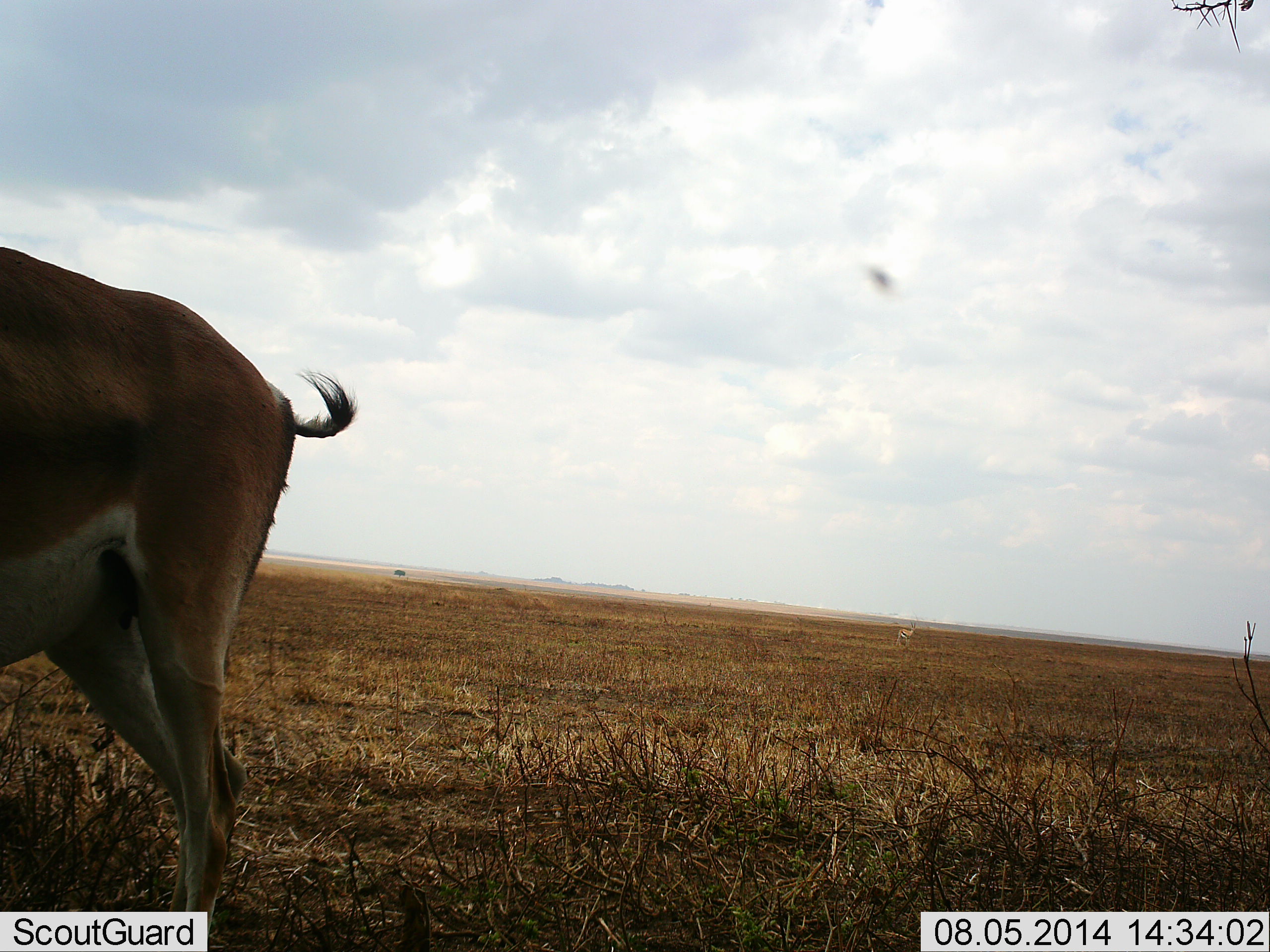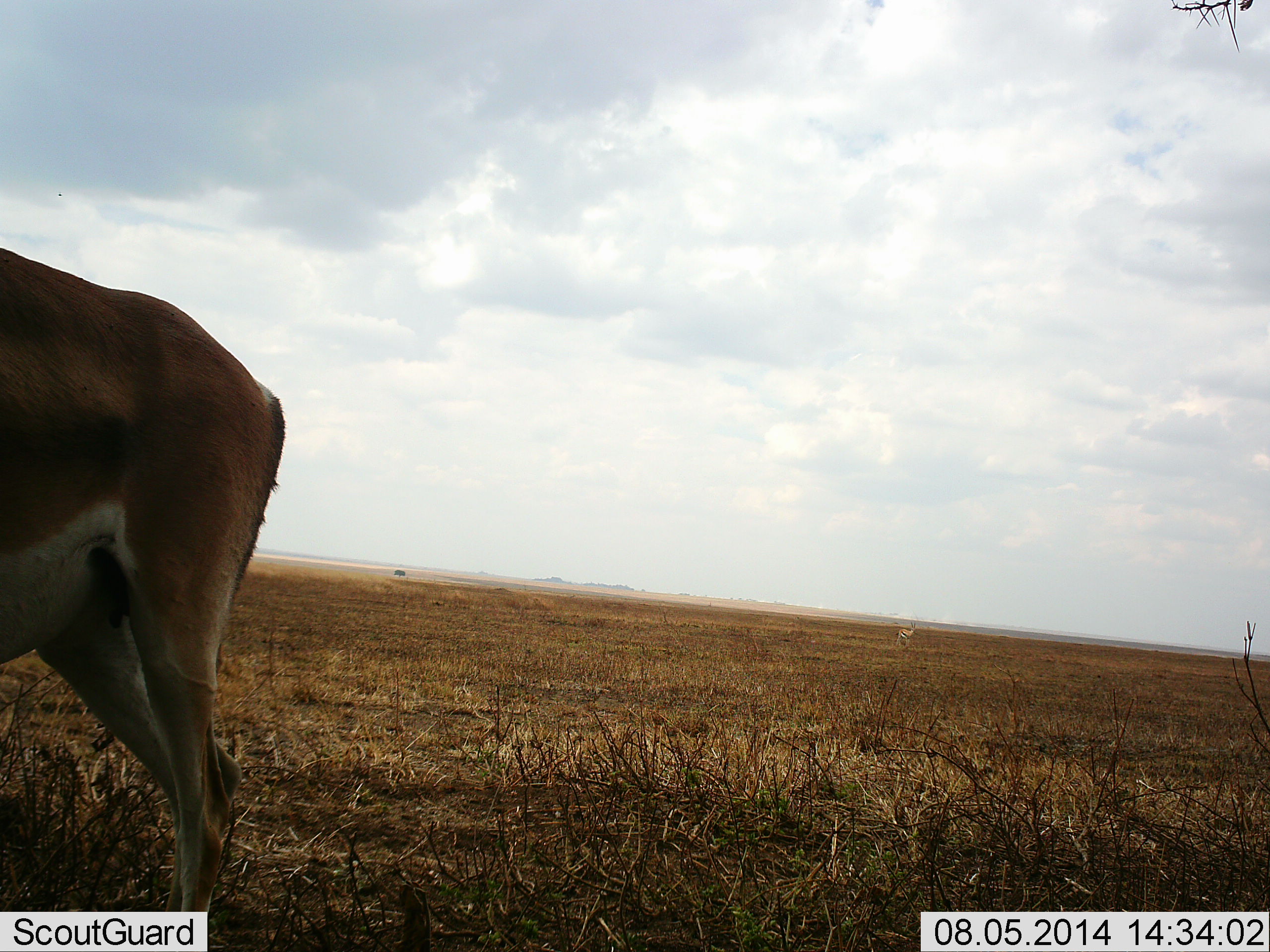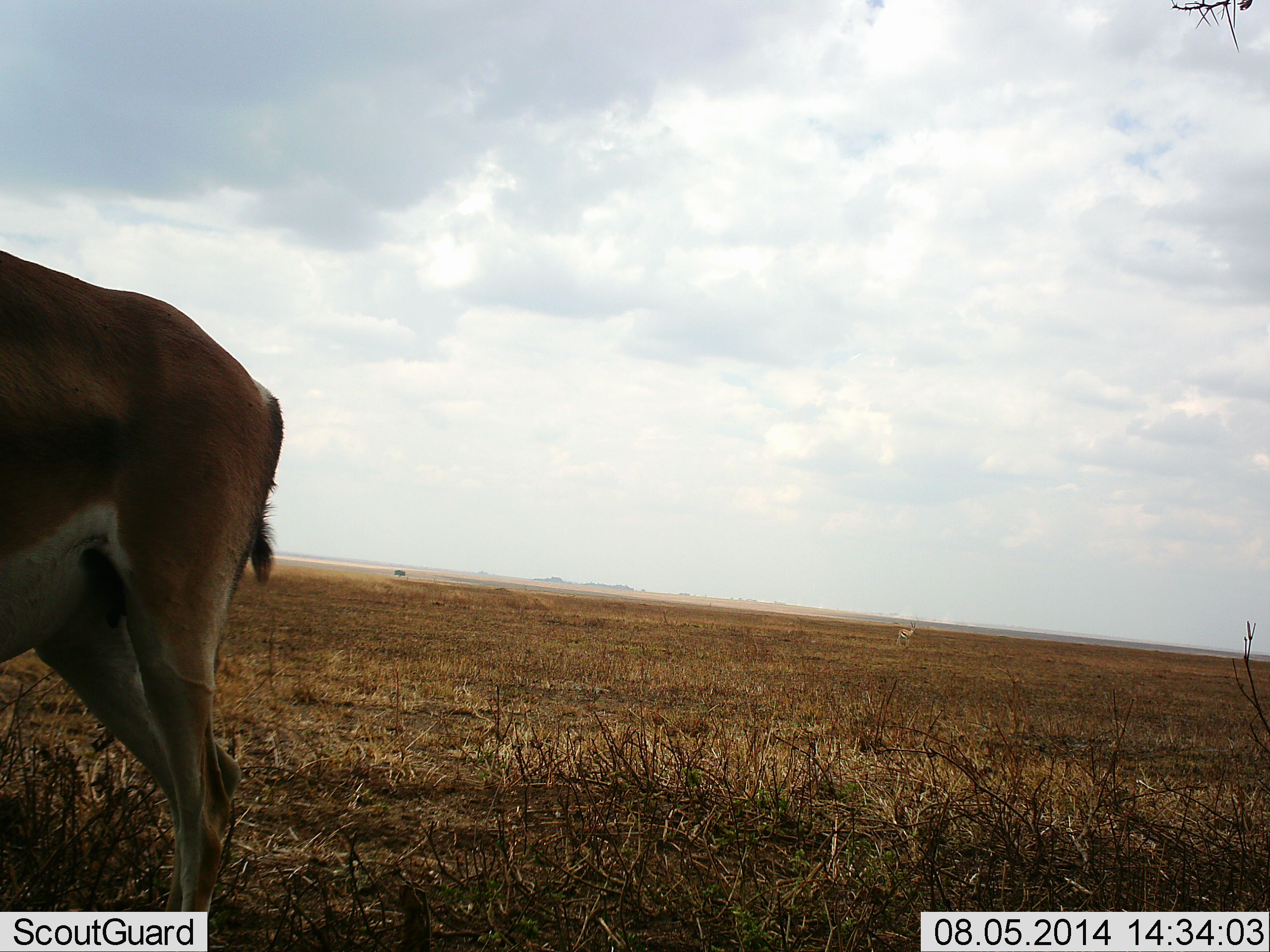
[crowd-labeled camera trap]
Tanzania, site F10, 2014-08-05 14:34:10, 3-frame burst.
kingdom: Animalia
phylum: Chordata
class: Mammalia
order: Artiodactyla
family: Bovidae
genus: Nanger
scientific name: Nanger granti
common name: grant's gazelle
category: gazellegrants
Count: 1.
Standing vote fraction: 100%.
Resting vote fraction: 0%.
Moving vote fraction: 0%.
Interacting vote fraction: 0%.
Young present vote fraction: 0%.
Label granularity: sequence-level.